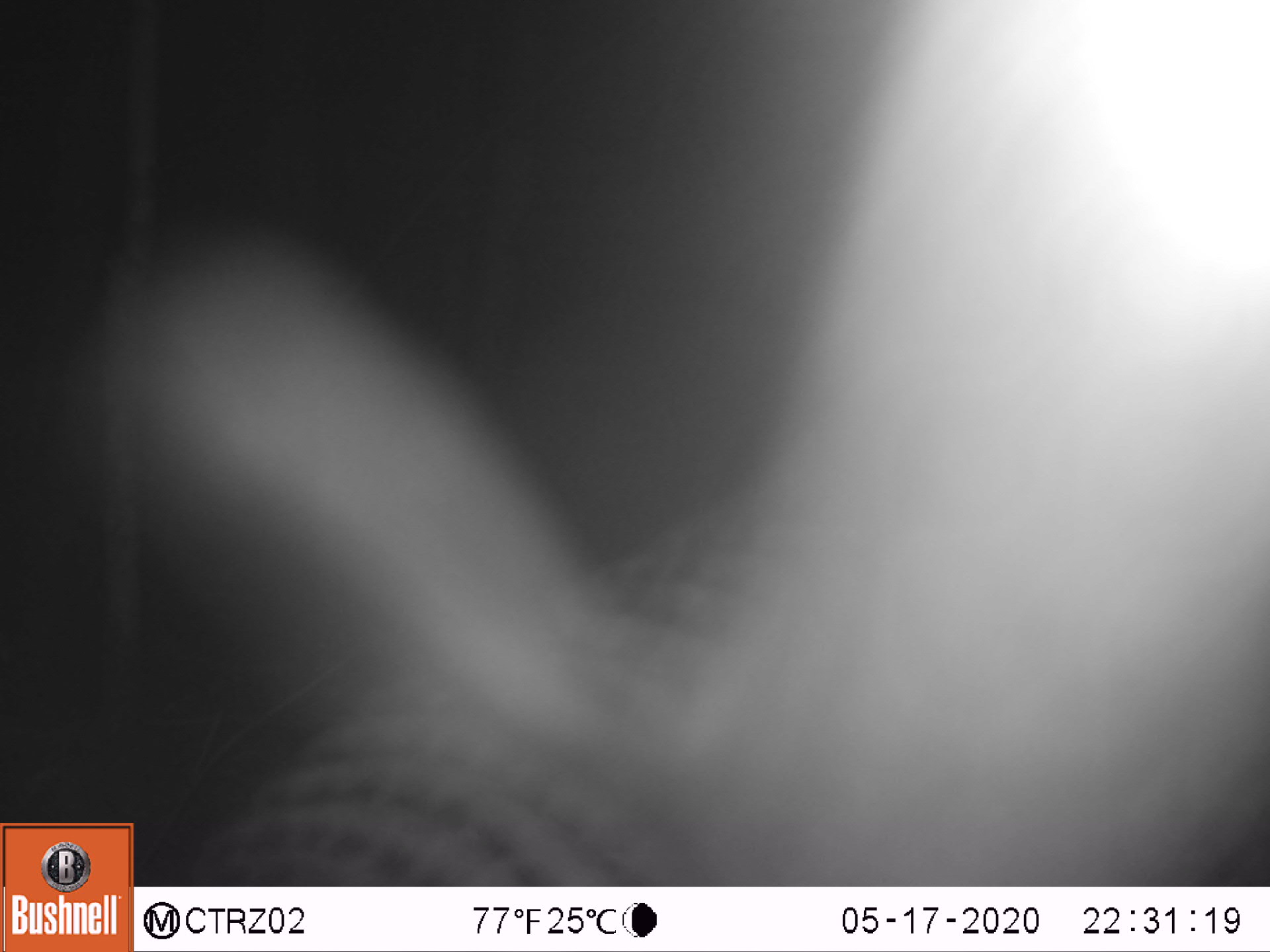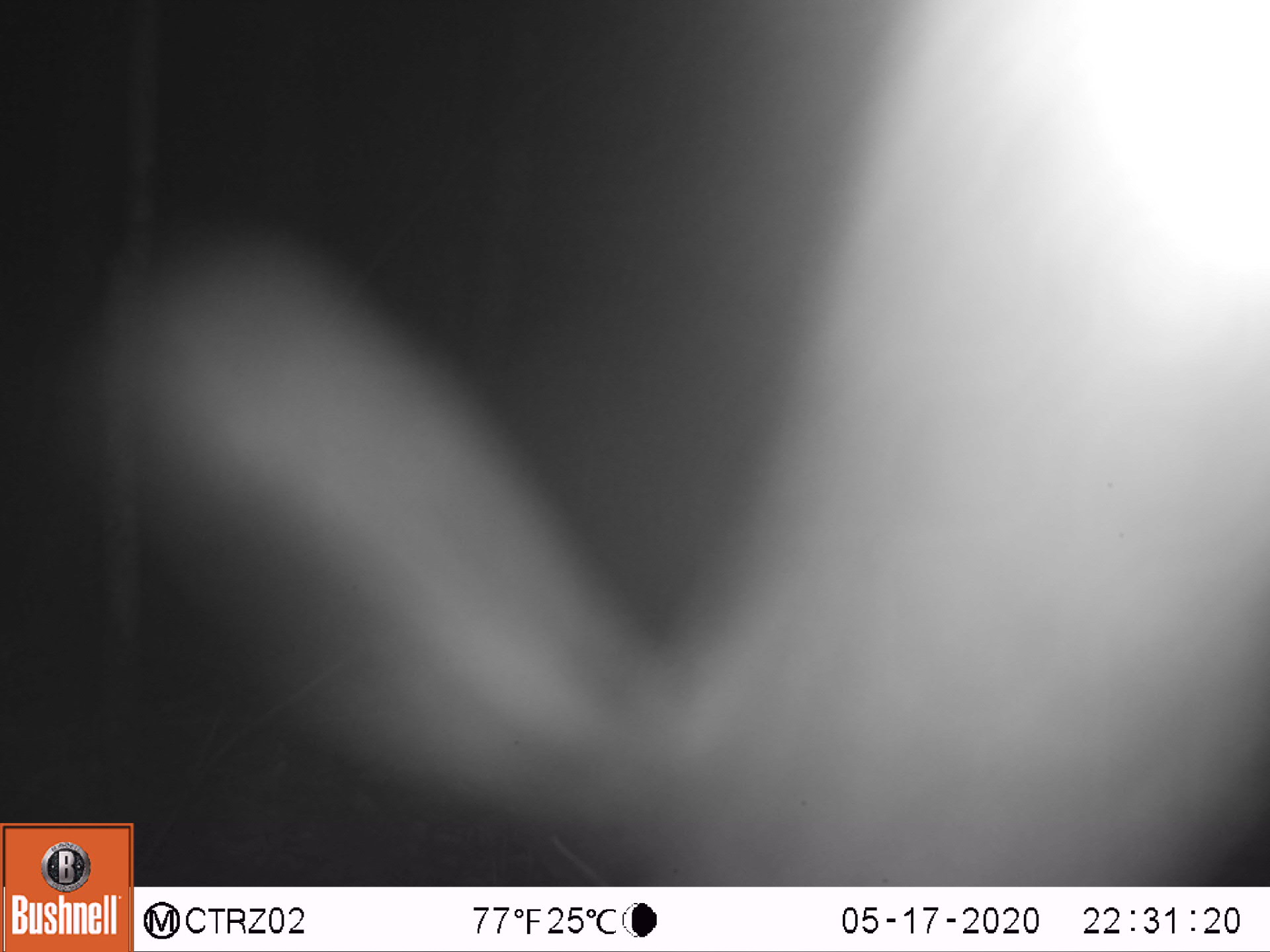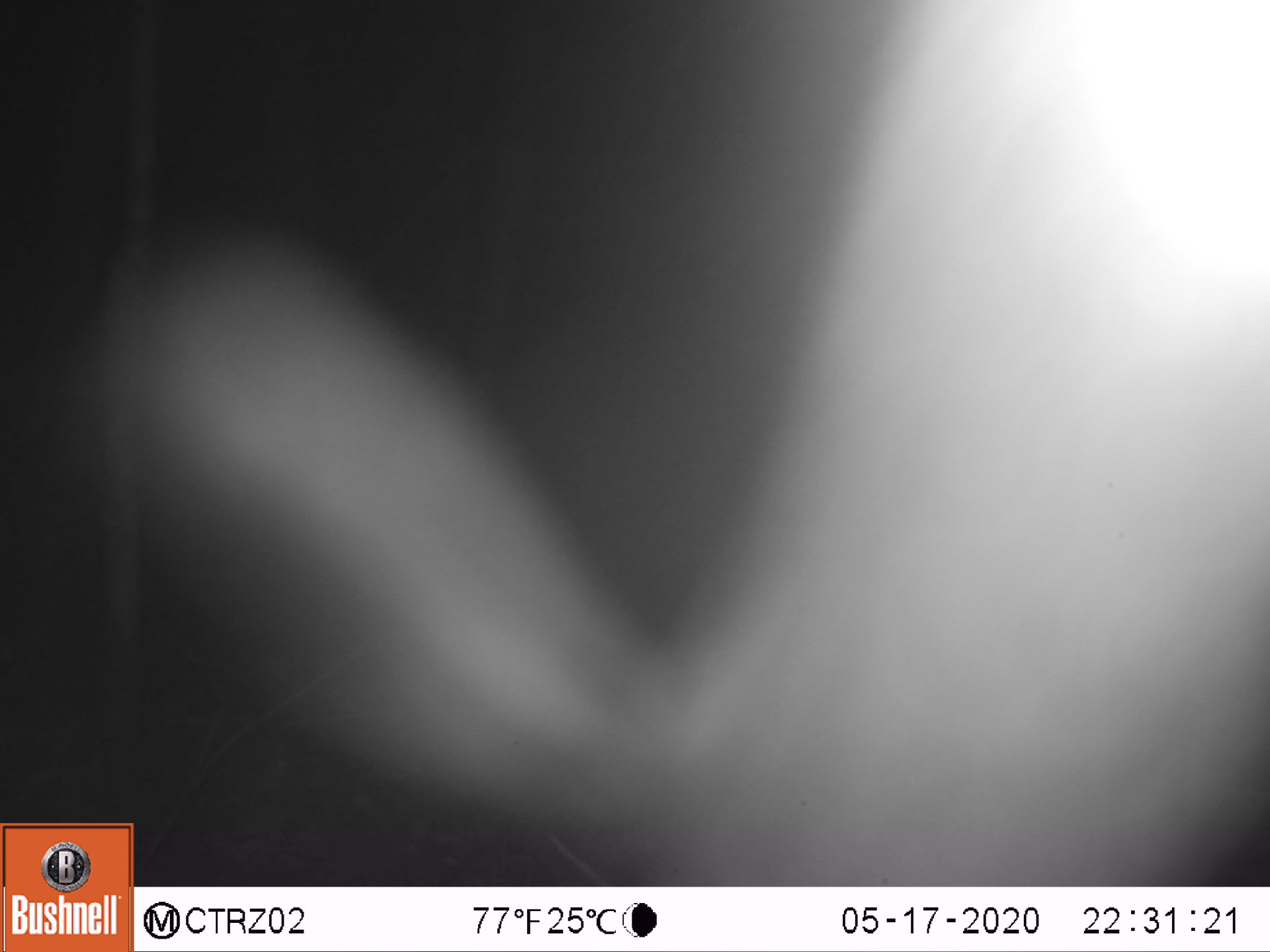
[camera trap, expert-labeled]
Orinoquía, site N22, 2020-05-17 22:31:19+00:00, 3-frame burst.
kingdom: Animalia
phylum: Chordata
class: Mammalia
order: Cingulata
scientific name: Cingulata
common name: armadillo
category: unknown armadillo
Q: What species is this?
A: Unknown armadillo (armadillo) (Cingulata).